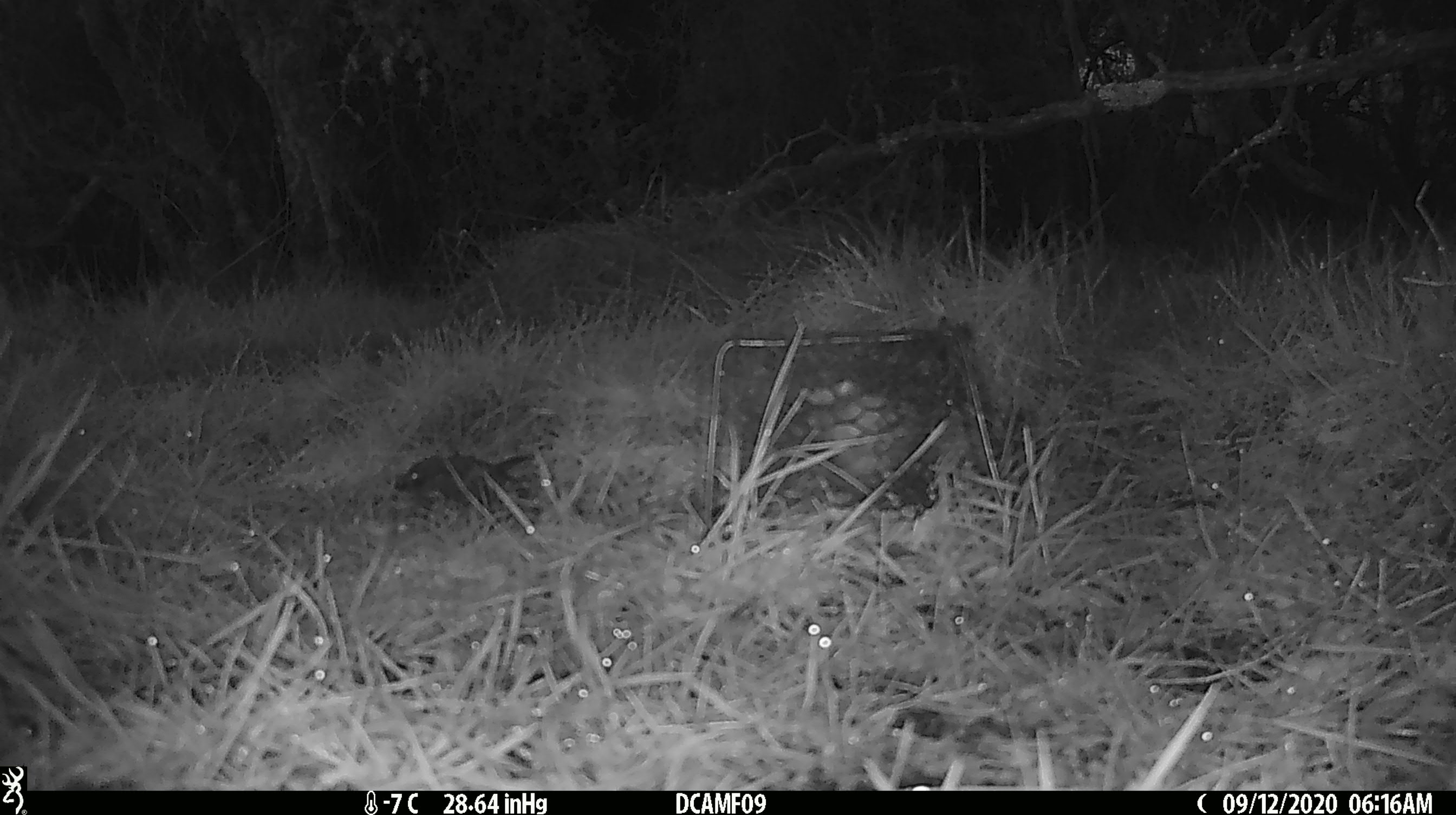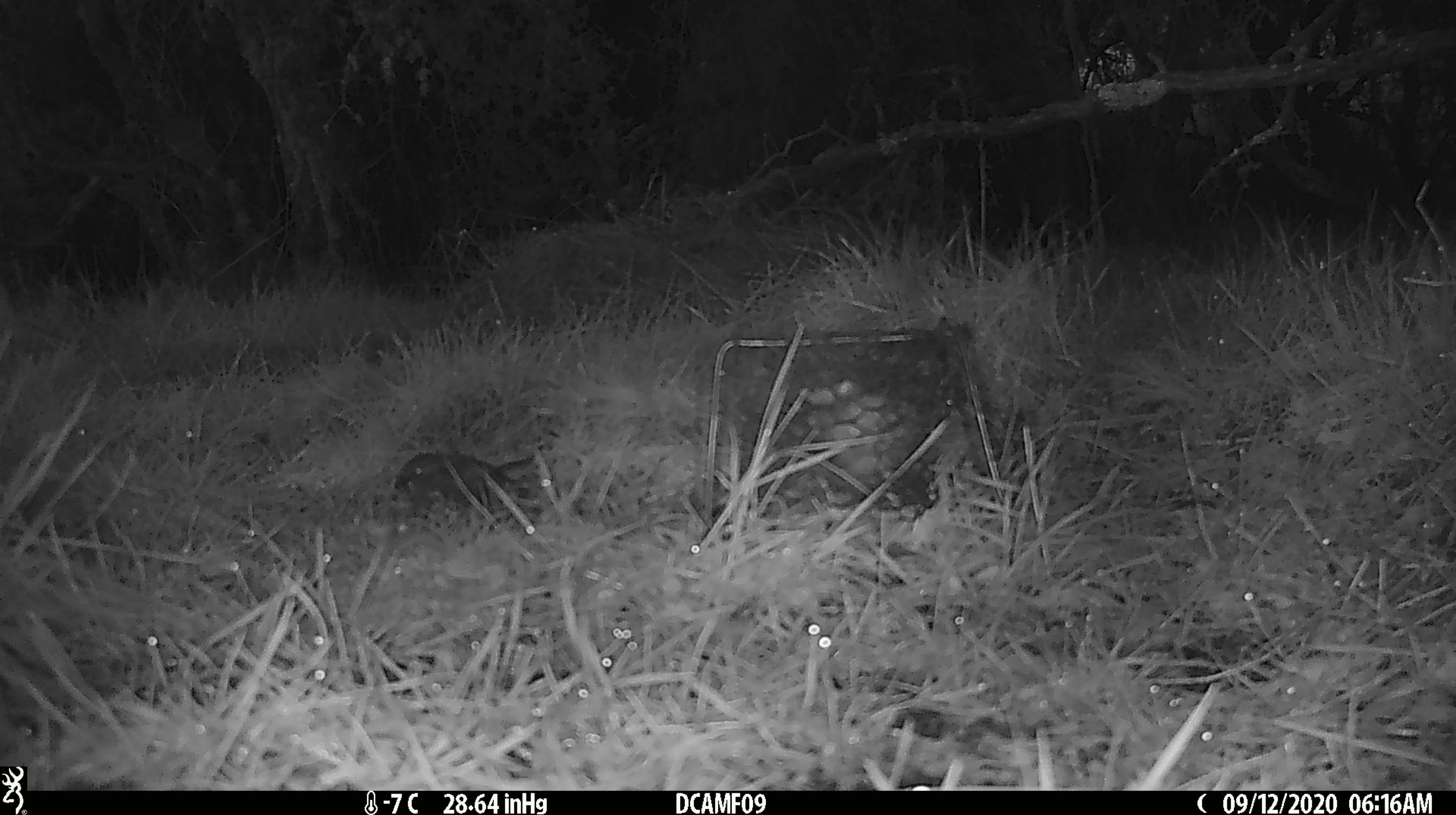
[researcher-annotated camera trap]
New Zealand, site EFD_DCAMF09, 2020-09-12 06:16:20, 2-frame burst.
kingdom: Animalia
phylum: Chordata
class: Mammalia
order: Rodentia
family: Muridae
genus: Mus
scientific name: Mus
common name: mouse